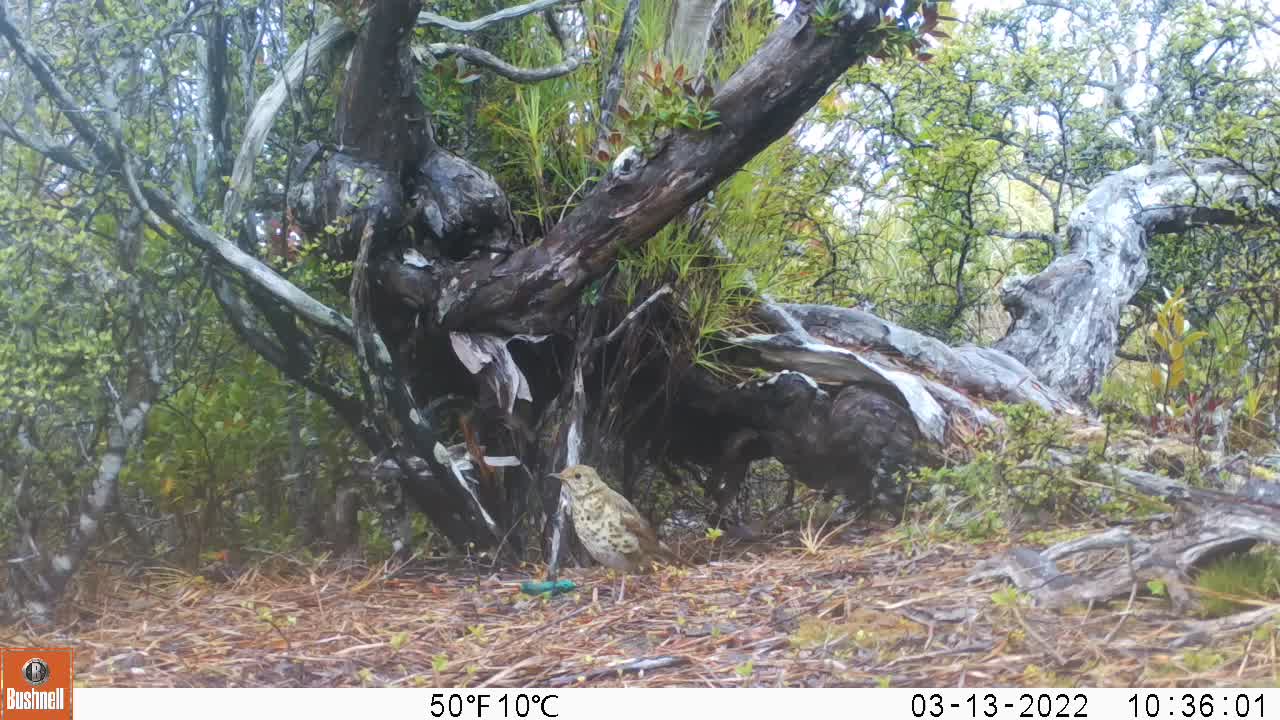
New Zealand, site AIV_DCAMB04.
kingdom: Animalia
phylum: Chordata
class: Aves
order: Passeriformes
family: Turdidae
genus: Turdus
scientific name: Turdus philomelos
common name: song thrush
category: thrush